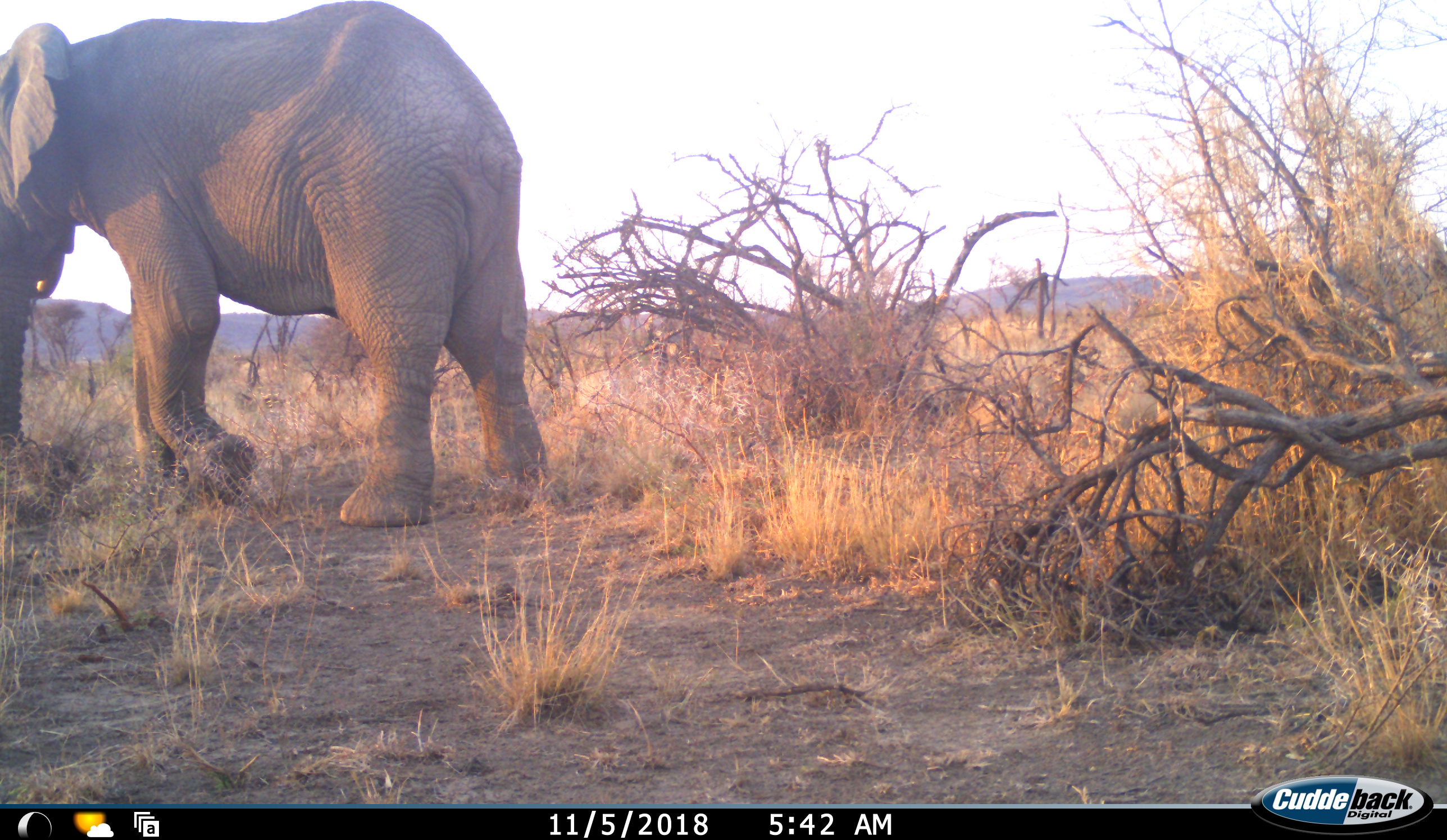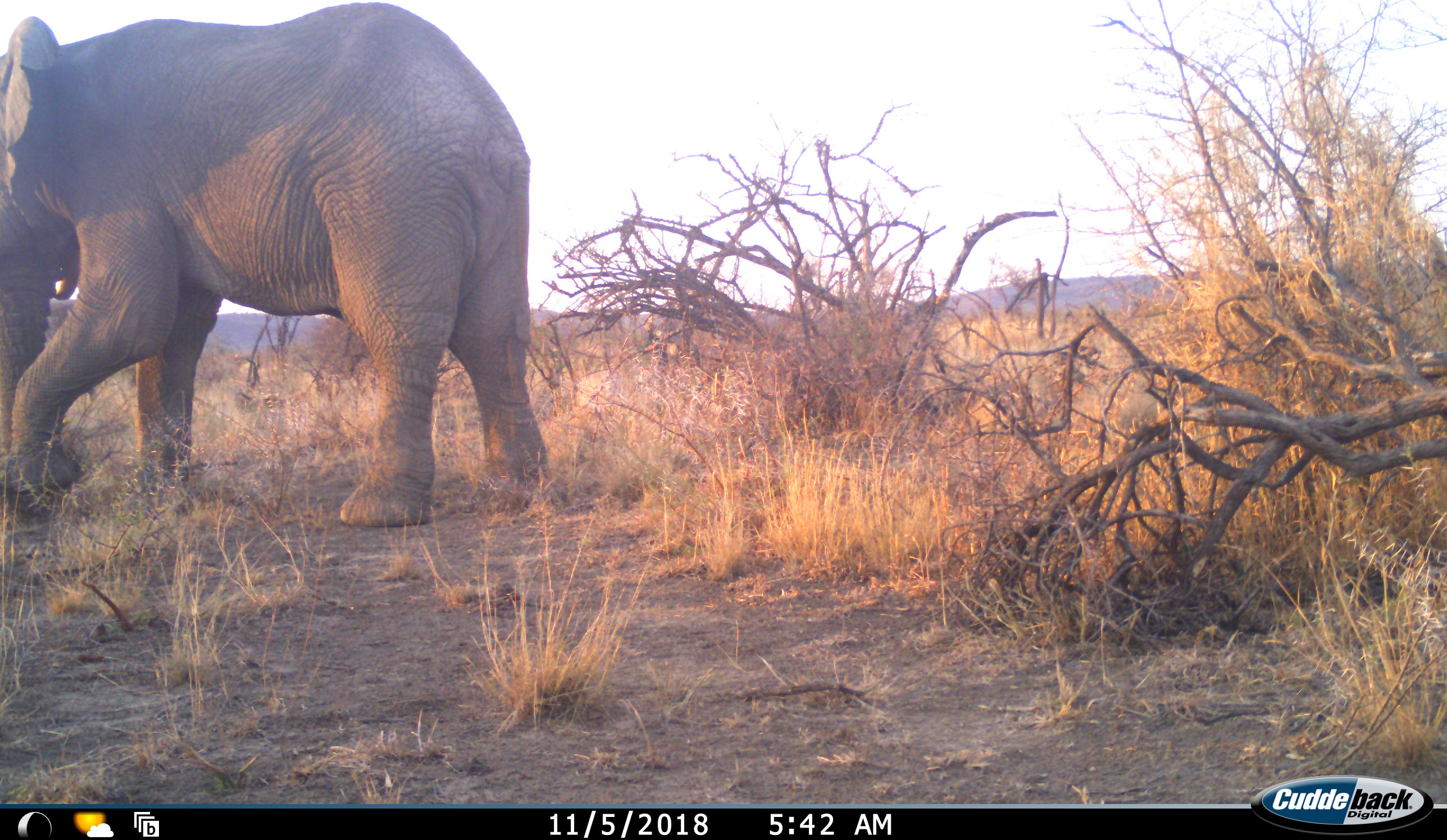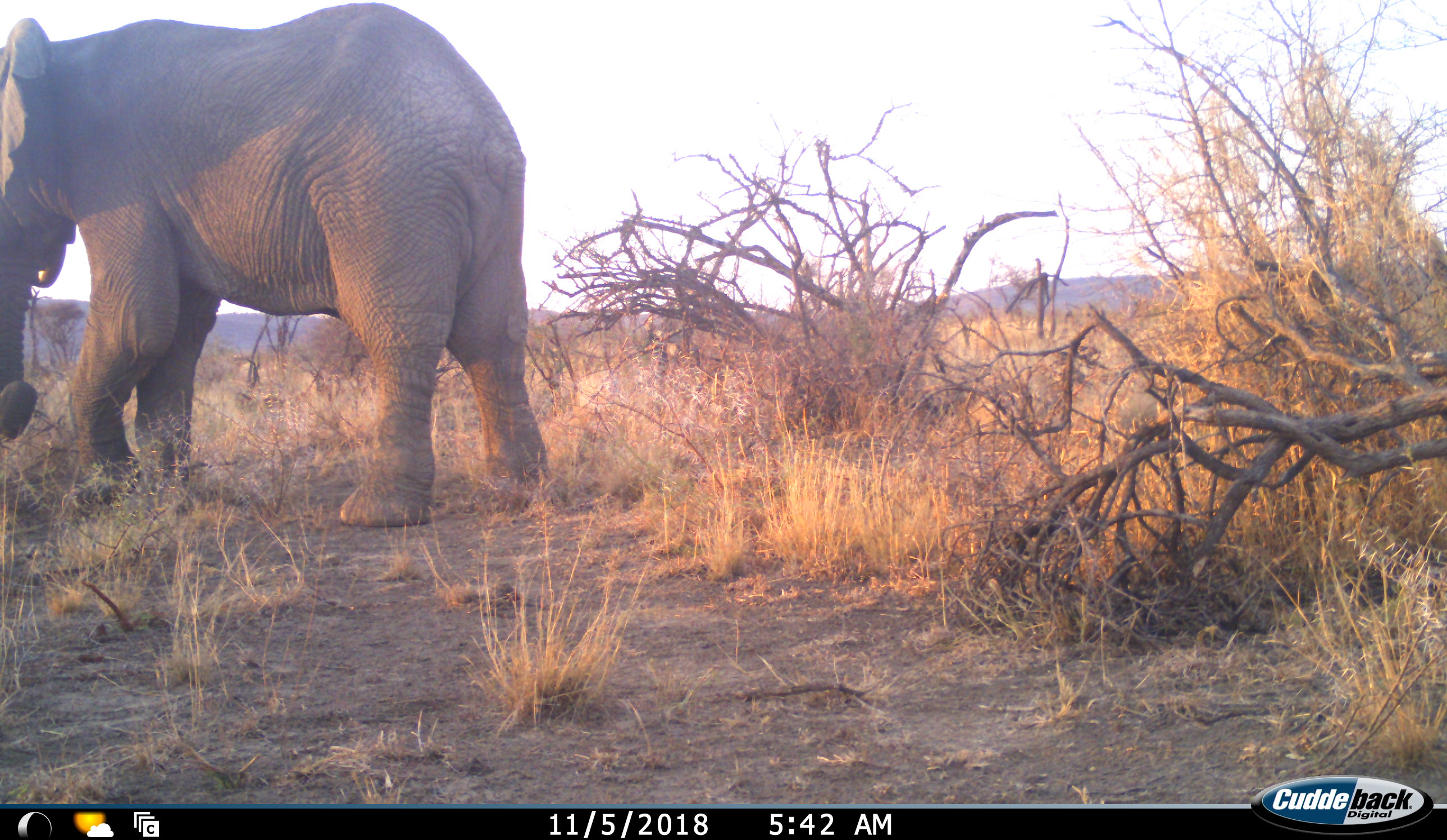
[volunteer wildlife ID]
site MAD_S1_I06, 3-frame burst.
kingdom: Animalia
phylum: Chordata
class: Mammalia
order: Proboscidea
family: Elephantidae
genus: Loxodonta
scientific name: Loxodonta africana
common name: african bush elephant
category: elephant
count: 1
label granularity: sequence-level